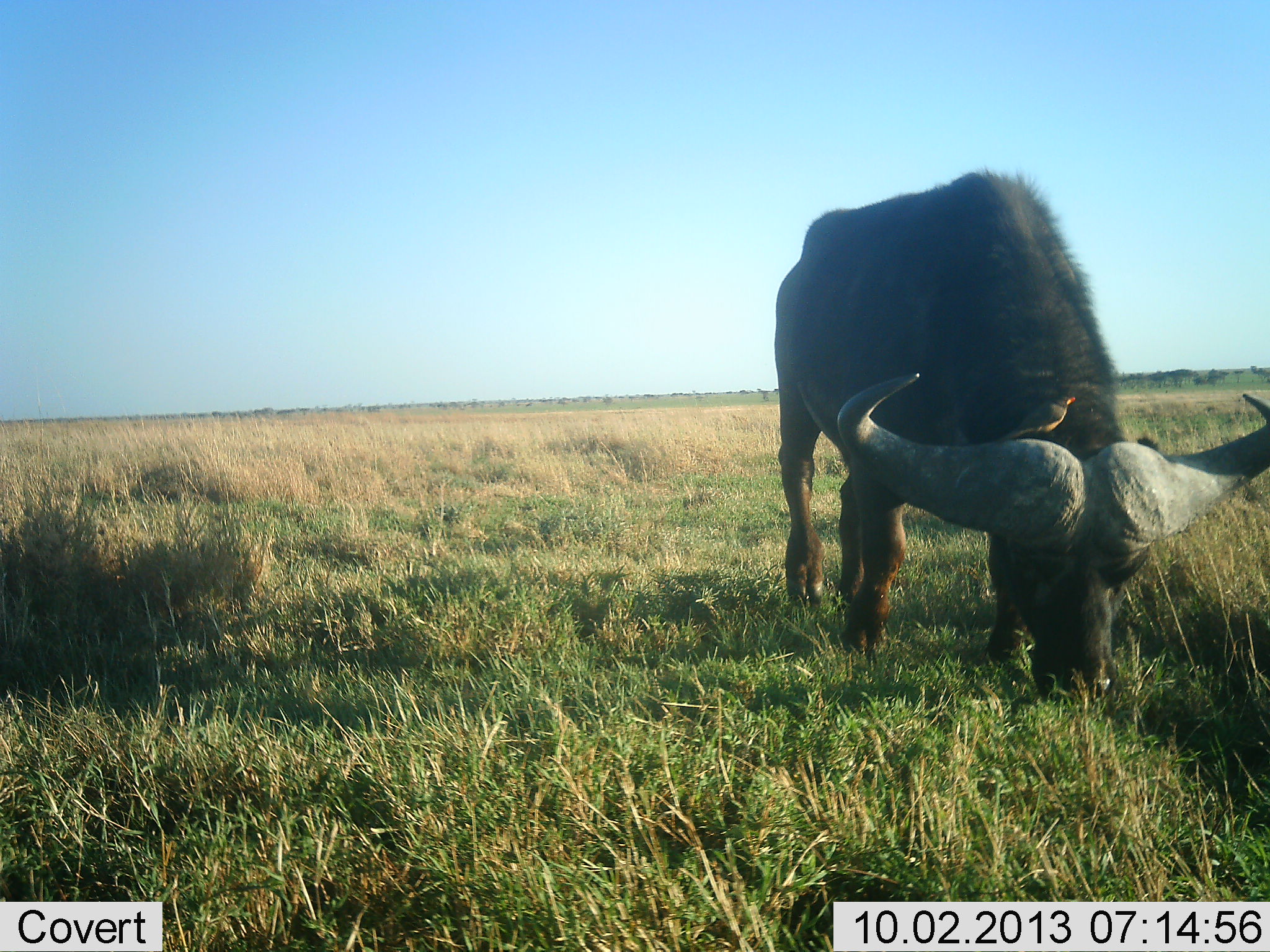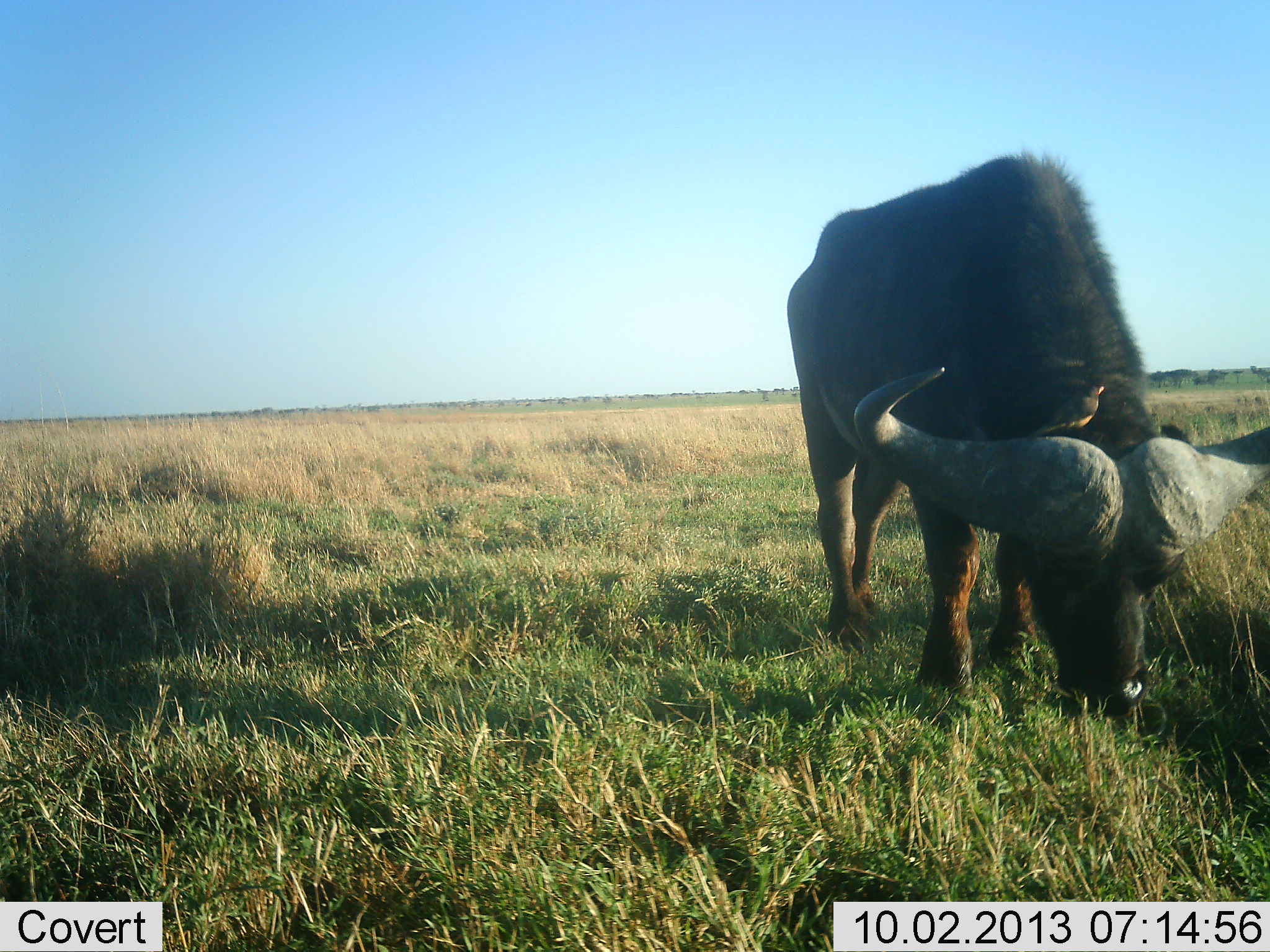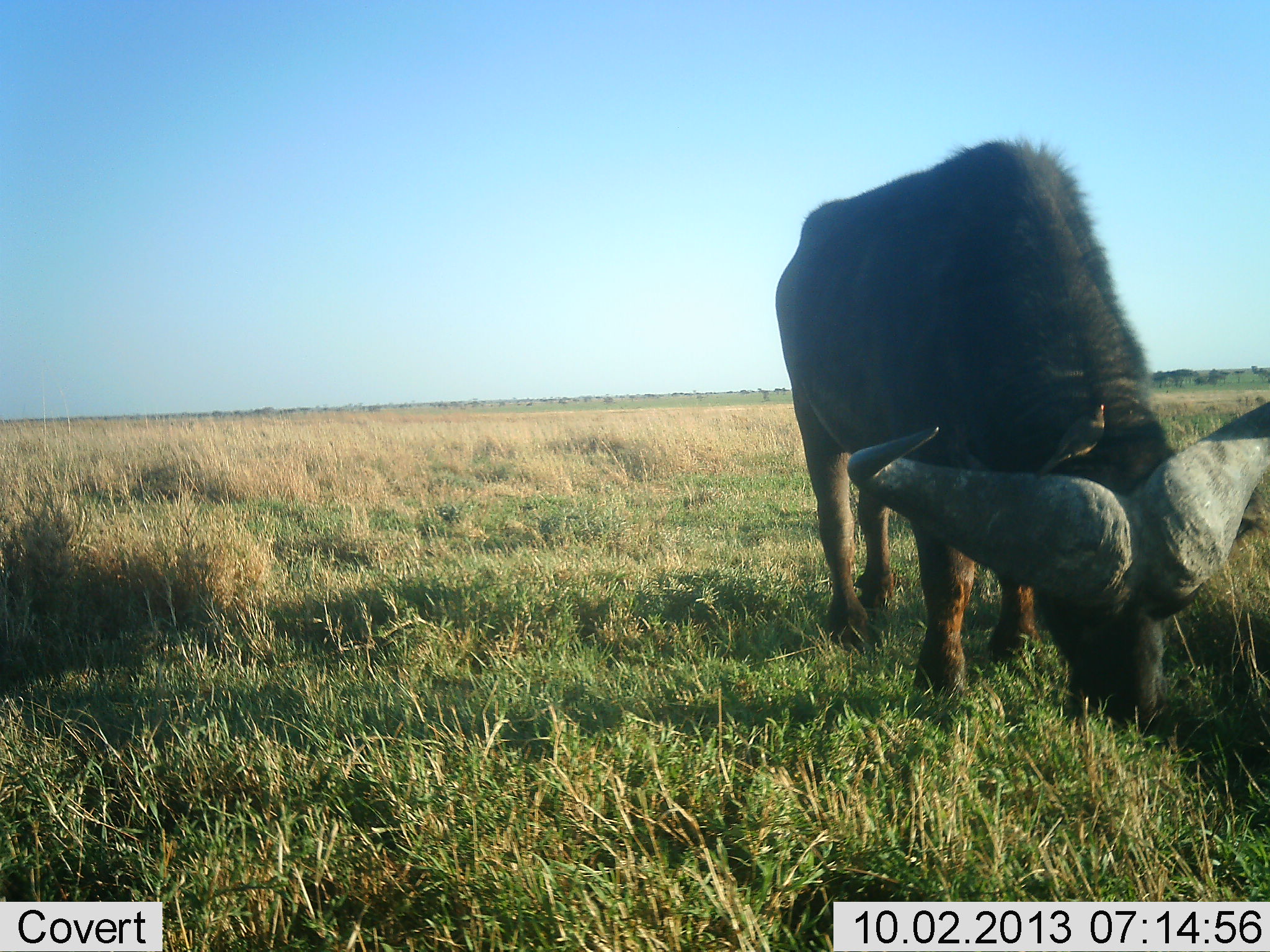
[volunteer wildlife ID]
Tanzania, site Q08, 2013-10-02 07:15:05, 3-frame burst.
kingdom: Animalia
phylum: Chordata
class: Mammalia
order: Artiodactyla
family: Bovidae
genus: Syncerus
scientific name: Syncerus caffer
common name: cape buffalo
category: buffalo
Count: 1.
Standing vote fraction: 5%.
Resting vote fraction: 0%.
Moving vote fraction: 11%.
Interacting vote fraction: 0%.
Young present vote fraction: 0%.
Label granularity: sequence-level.